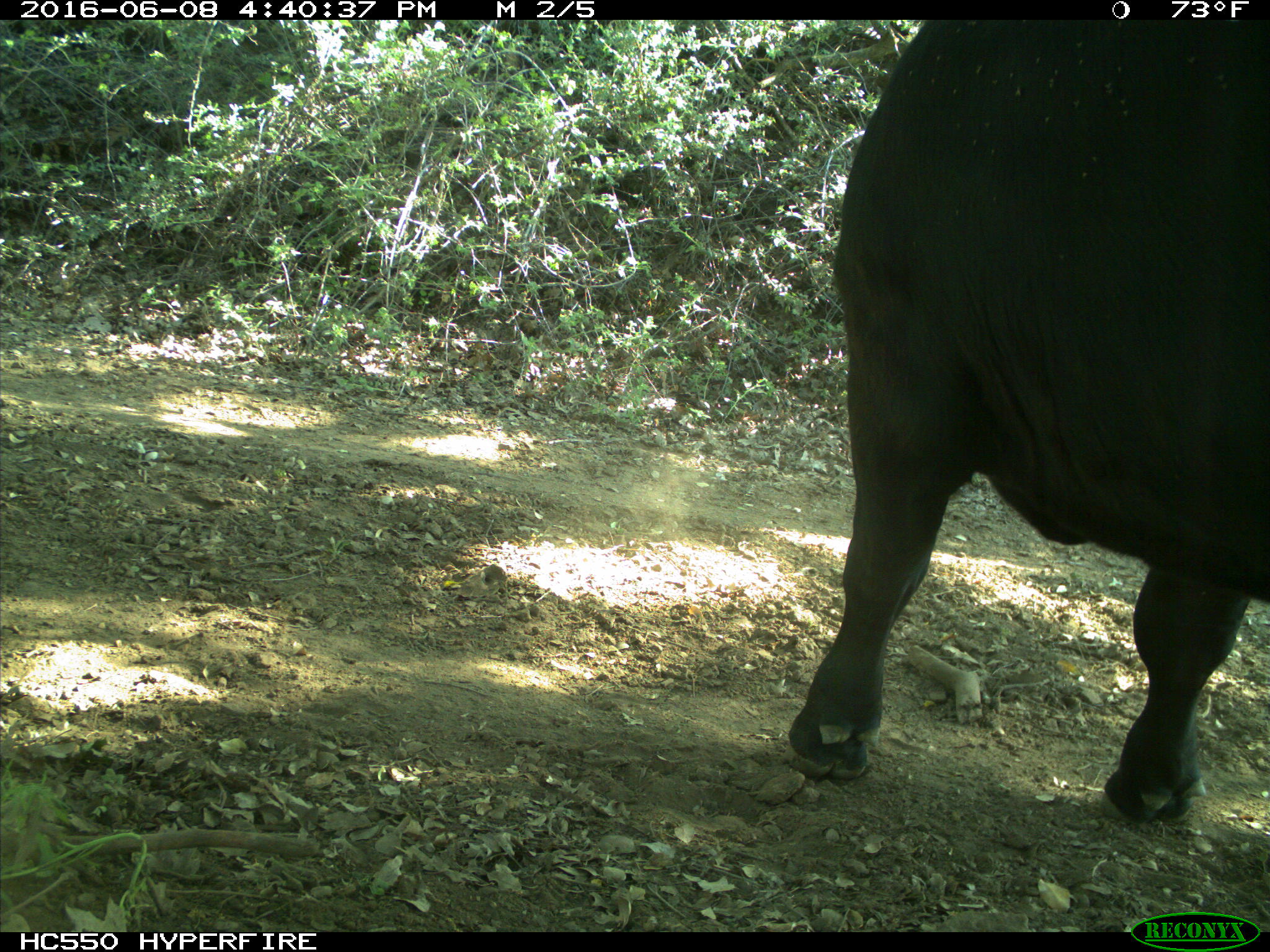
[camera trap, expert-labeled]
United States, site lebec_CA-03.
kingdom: Animalia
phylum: Chordata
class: Mammalia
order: Artiodactyla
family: Bovidae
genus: Bos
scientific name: Bos taurus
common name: domestic cow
Bos taurus (domestic cow).